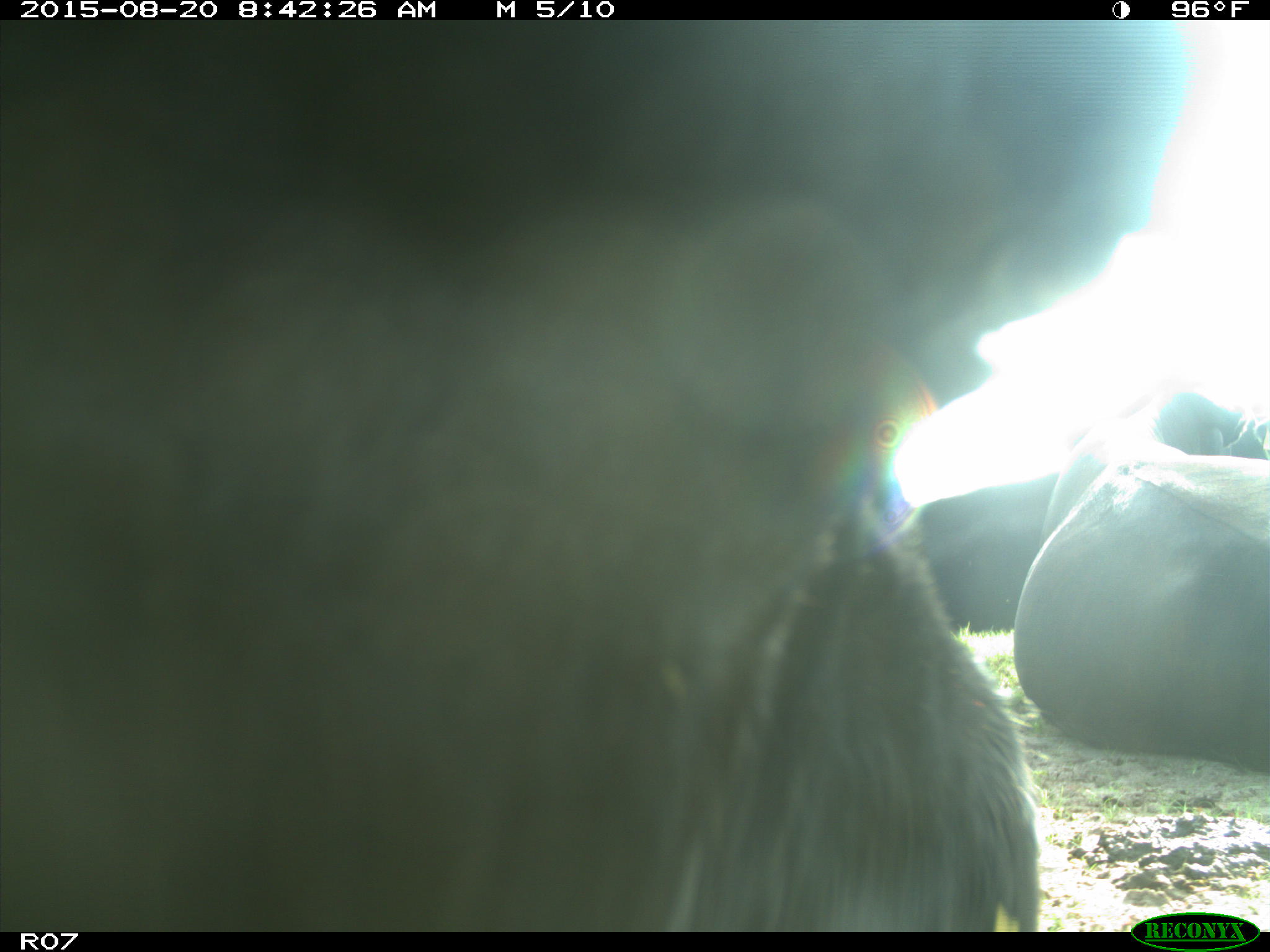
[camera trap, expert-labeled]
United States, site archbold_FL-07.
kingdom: Animalia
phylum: Chordata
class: Mammalia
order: Artiodactyla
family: Bovidae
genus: Bos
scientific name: Bos taurus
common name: domestic cow